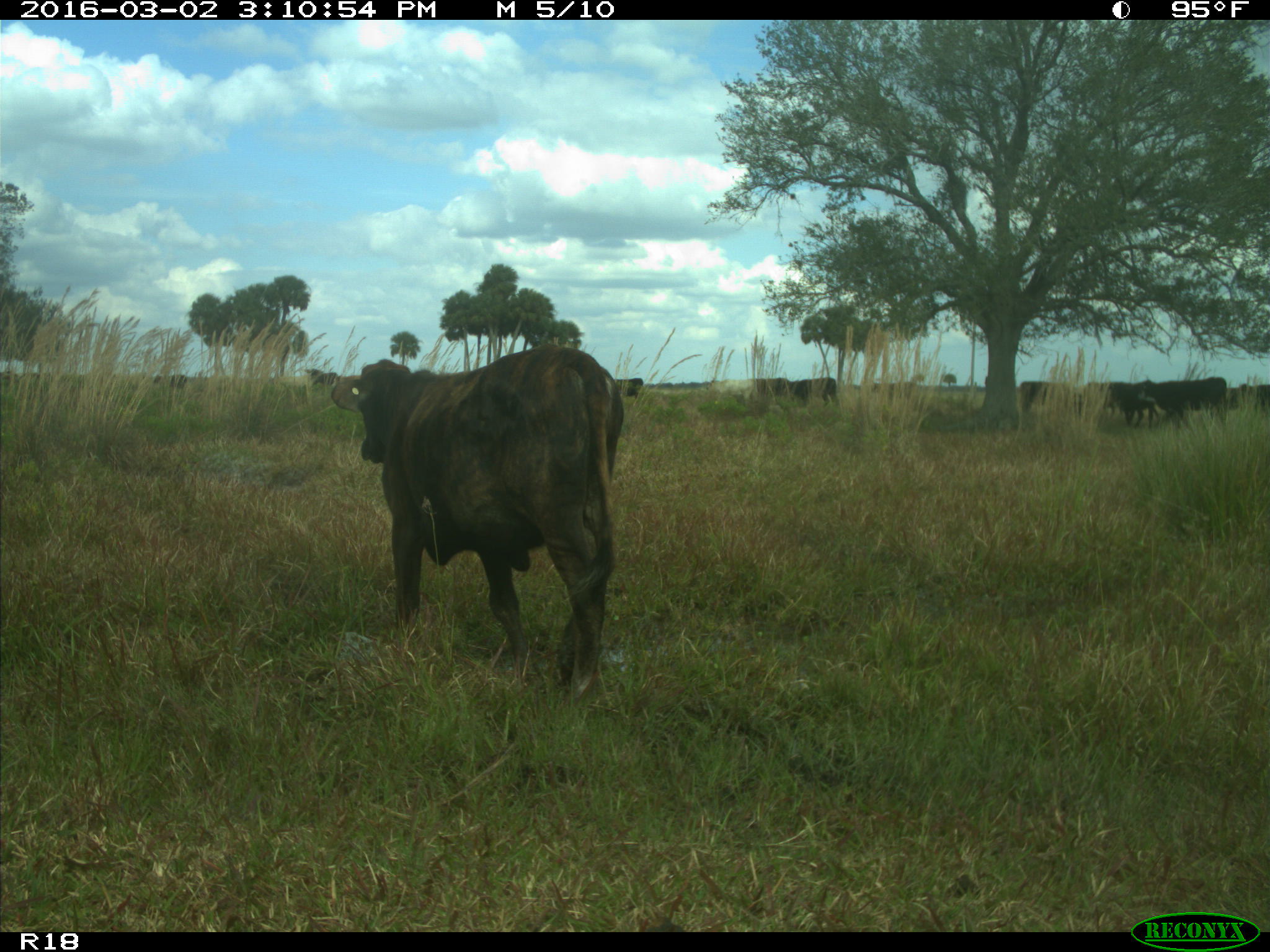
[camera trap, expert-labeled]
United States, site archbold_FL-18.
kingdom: Animalia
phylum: Chordata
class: Mammalia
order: Artiodactyla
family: Bovidae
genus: Bos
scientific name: Bos taurus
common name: domestic cow